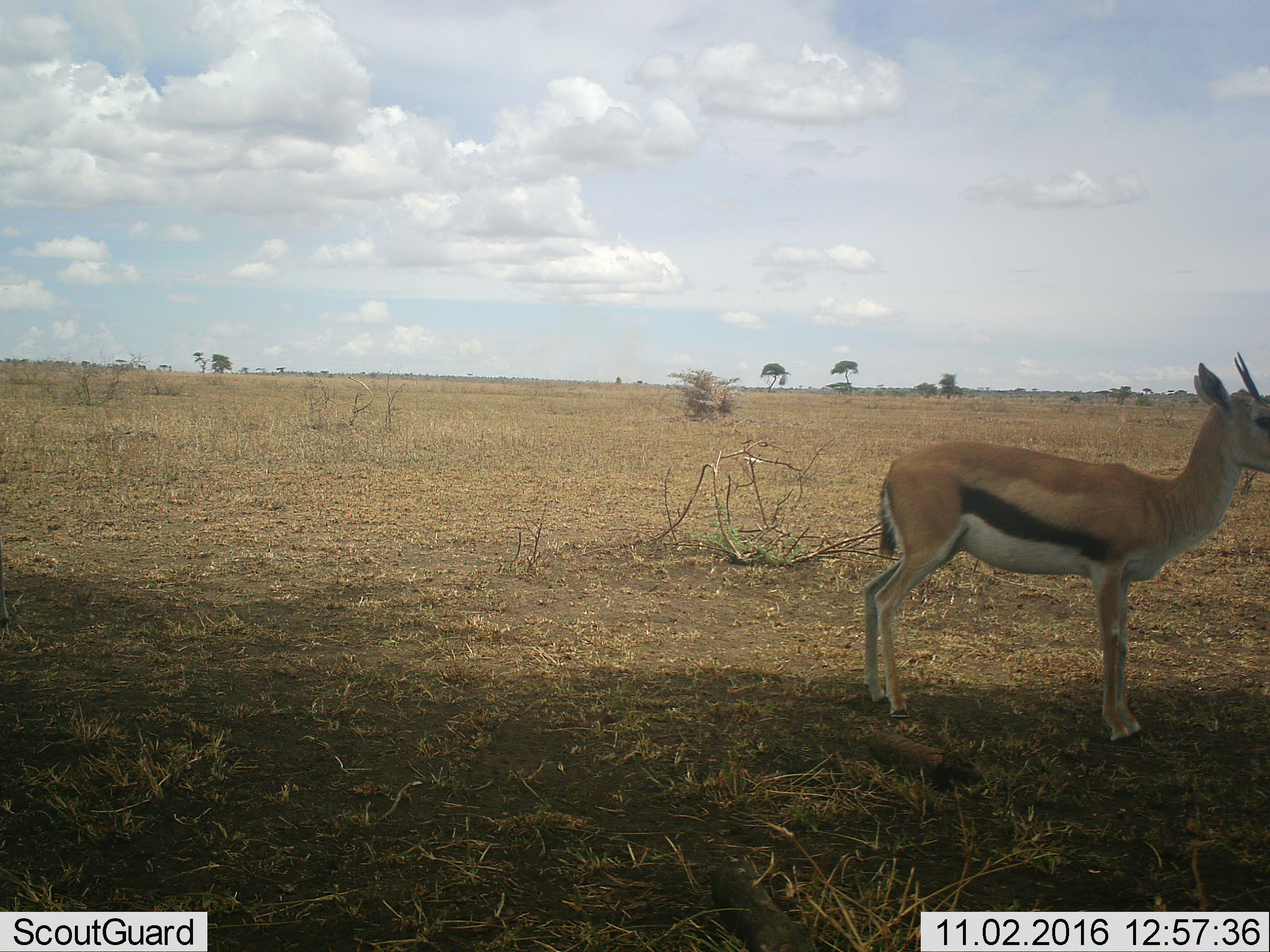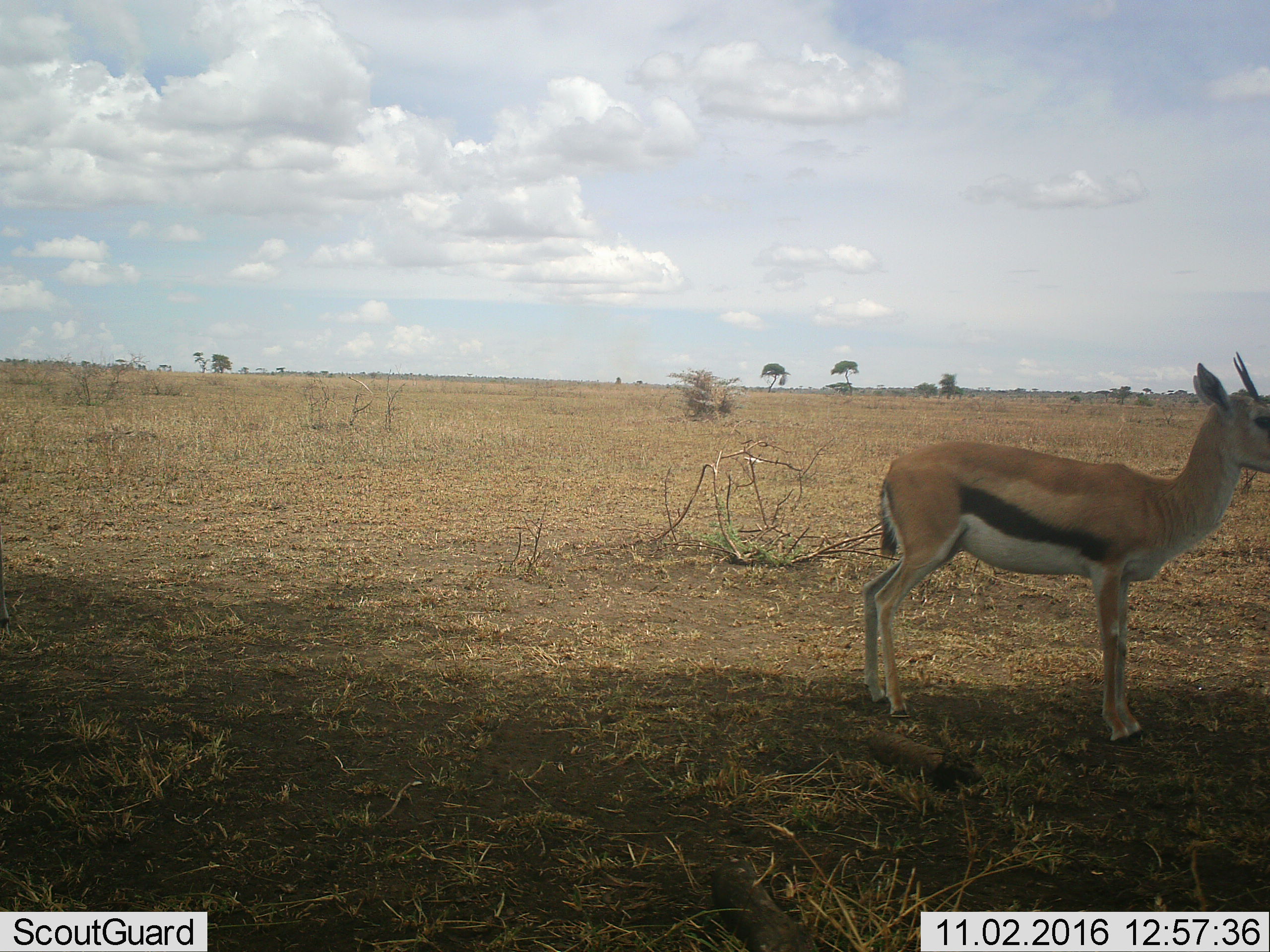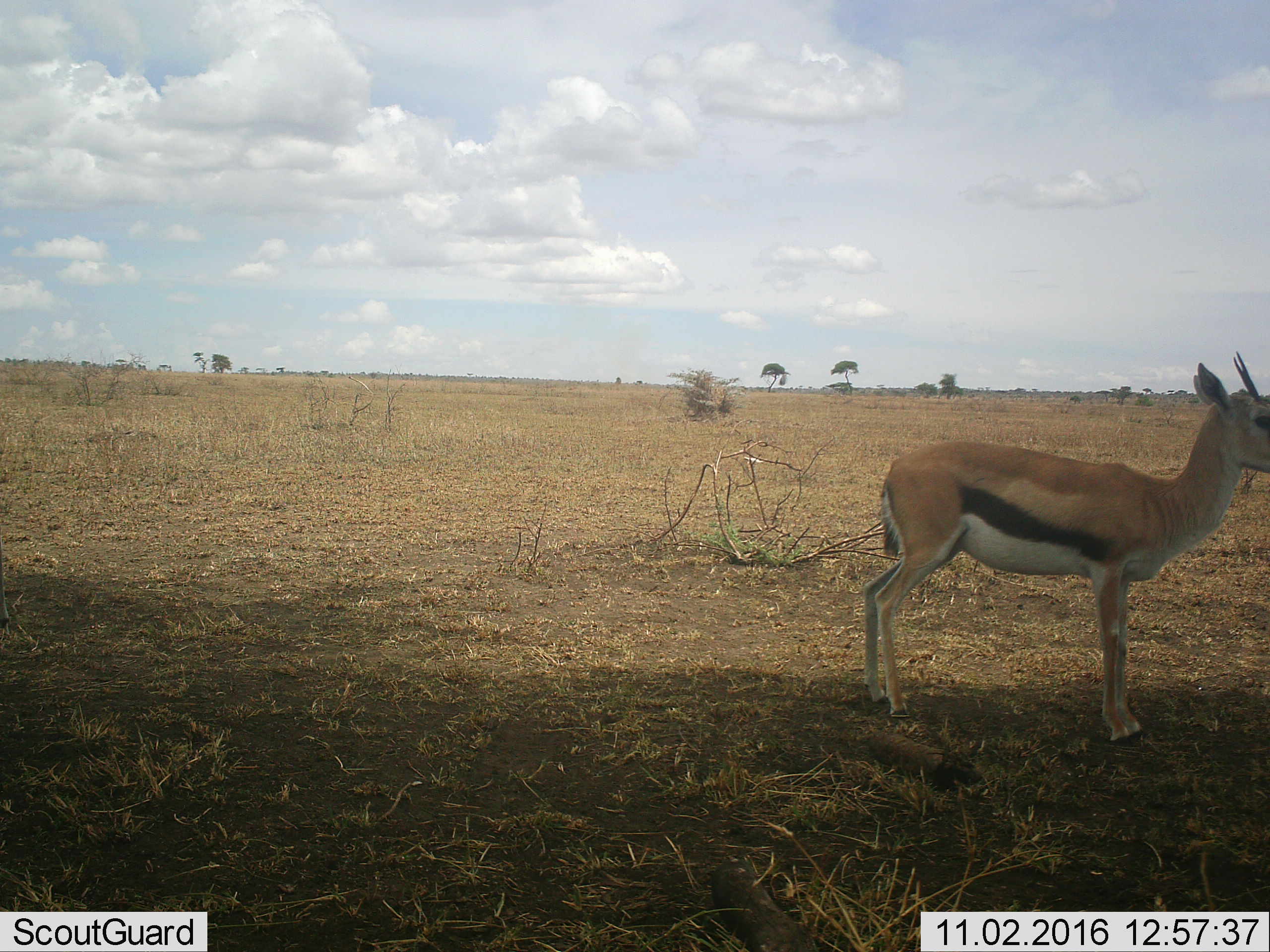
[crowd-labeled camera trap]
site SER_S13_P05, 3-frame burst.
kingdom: Animalia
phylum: Chordata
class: Mammalia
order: Artiodactyla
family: Bovidae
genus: Eudorcas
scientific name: Eudorcas thomsonii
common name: thomson's gazelle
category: gazellethomsons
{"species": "gazellethomsons (thomson's gazelle) (Eudorcas thomsonii)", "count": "1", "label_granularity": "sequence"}